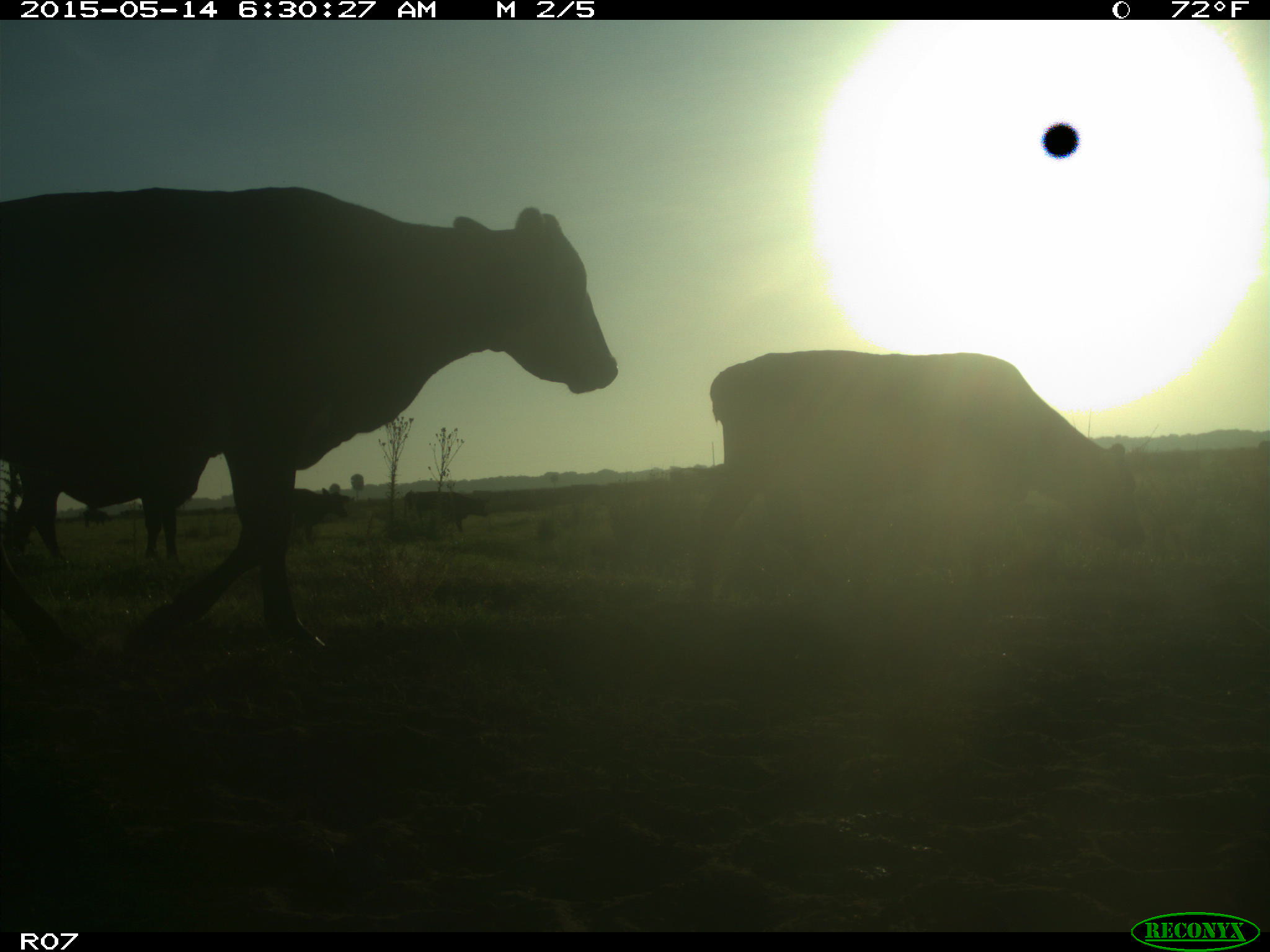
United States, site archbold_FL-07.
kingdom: Animalia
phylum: Chordata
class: Mammalia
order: Artiodactyla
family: Bovidae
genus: Bos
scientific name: Bos taurus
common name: domestic cow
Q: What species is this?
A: Bos taurus (domestic cow).